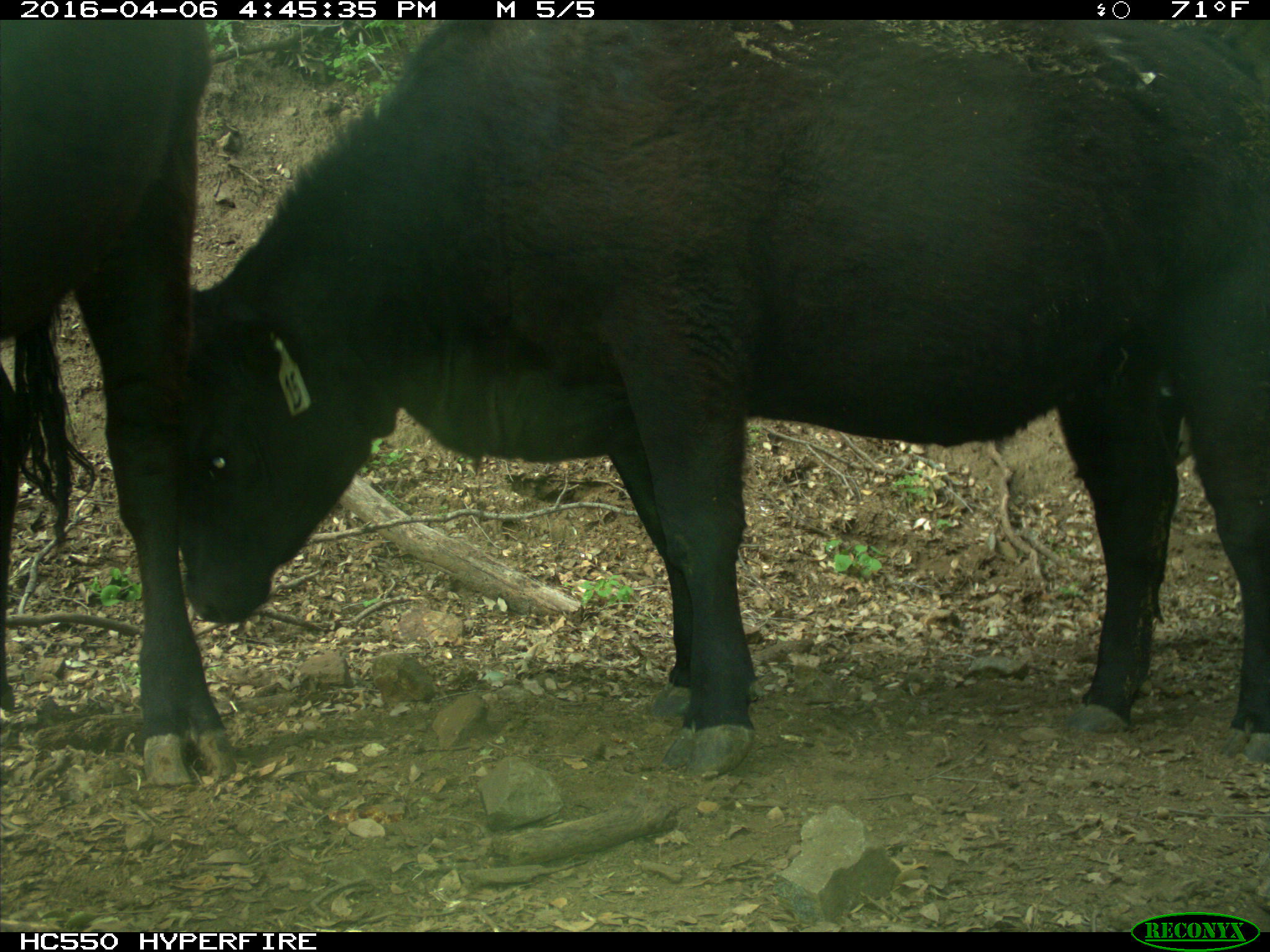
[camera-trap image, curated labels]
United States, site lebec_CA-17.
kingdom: Animalia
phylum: Chordata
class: Mammalia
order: Artiodactyla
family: Bovidae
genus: Bos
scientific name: Bos taurus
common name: domestic cow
Bos taurus (domestic cow).